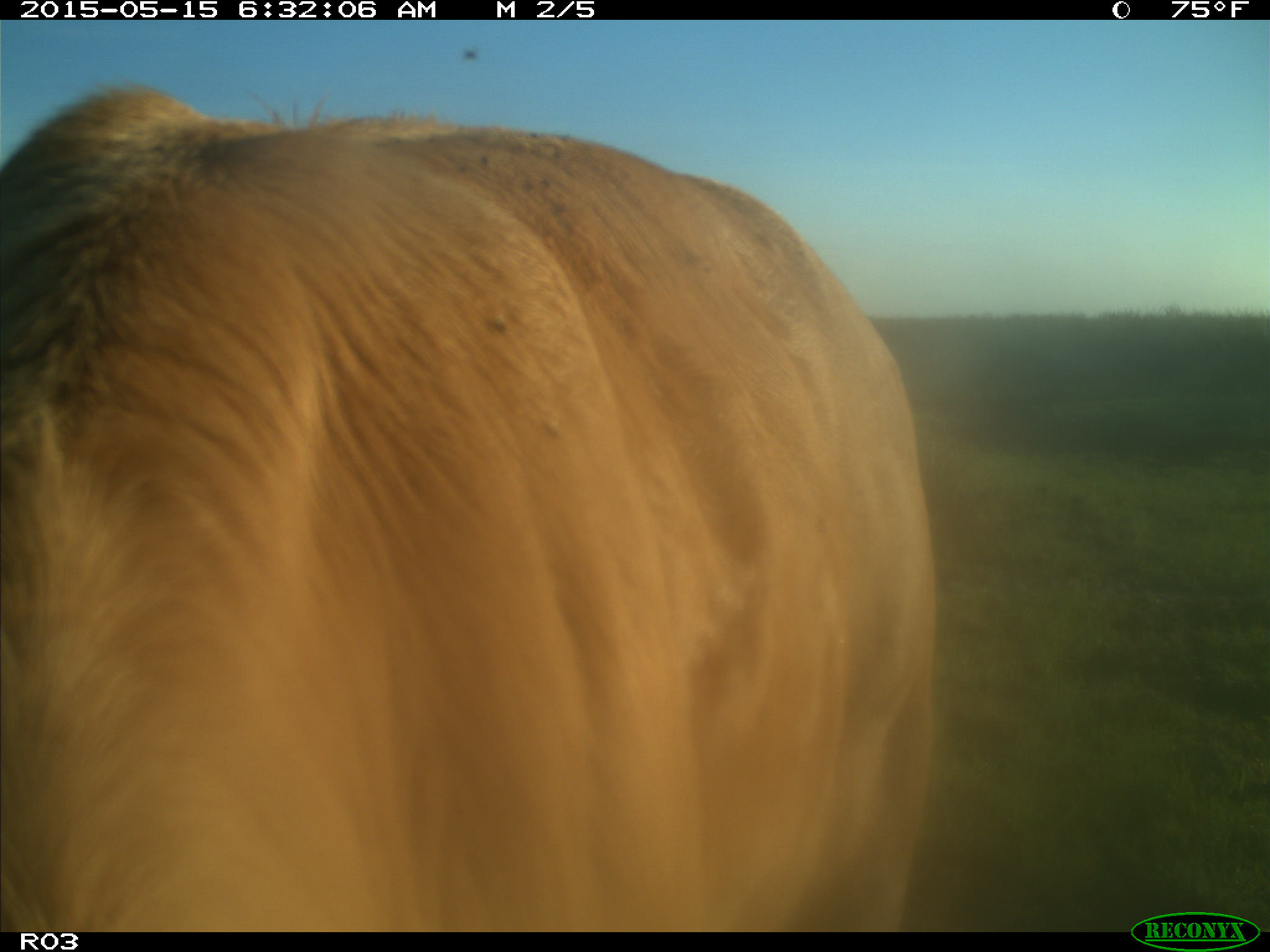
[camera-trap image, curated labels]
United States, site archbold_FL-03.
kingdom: Animalia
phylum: Chordata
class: Mammalia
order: Artiodactyla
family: Bovidae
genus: Bos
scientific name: Bos taurus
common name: domestic cow